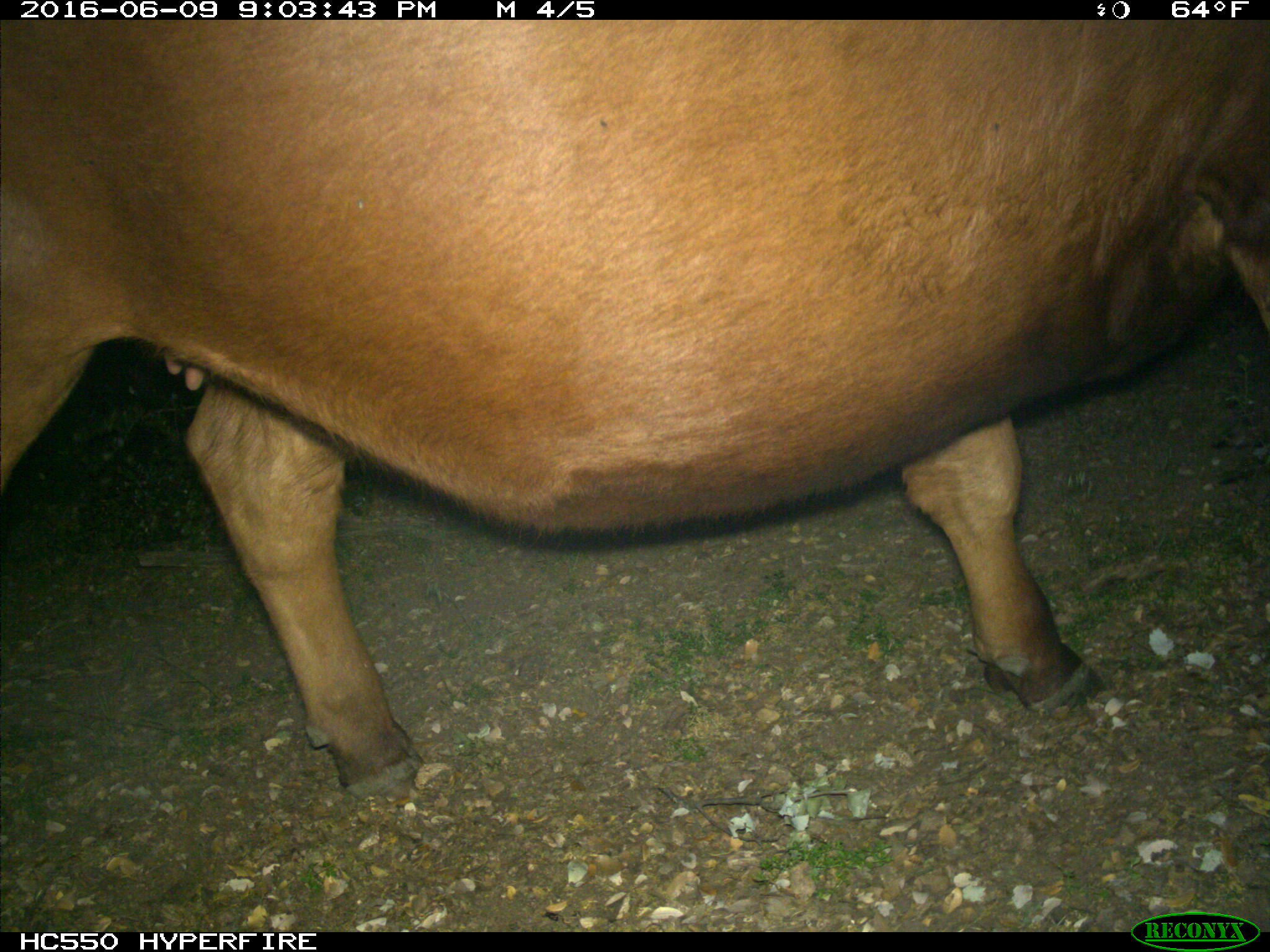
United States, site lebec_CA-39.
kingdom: Animalia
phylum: Chordata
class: Mammalia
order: Artiodactyla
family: Bovidae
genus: Bos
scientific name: Bos taurus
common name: domestic cow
Bos taurus (domestic cow).